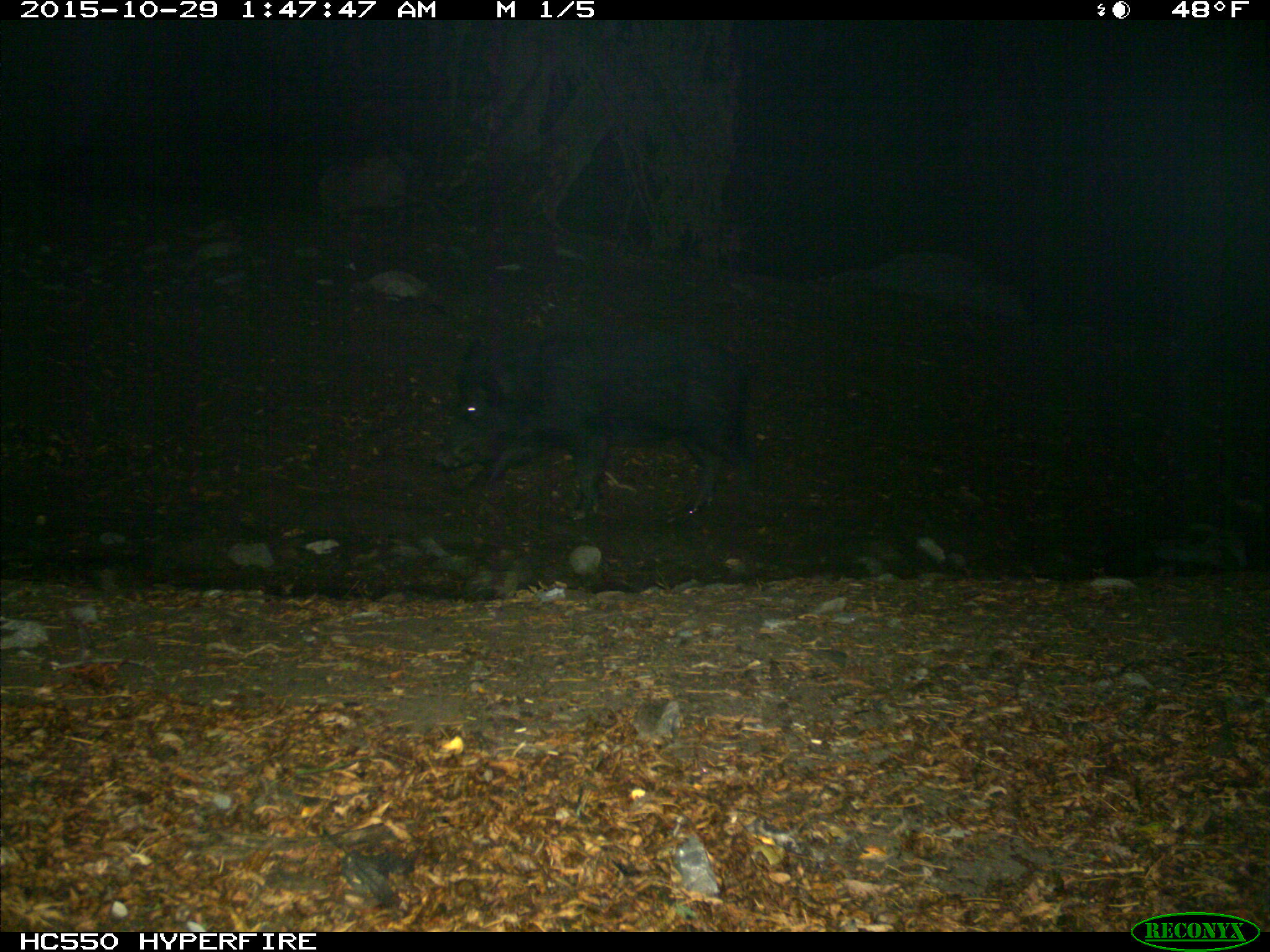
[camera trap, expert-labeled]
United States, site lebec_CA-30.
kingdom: Animalia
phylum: Chordata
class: Mammalia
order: Artiodactyla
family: Suidae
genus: Sus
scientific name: Sus scrofa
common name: wild boar